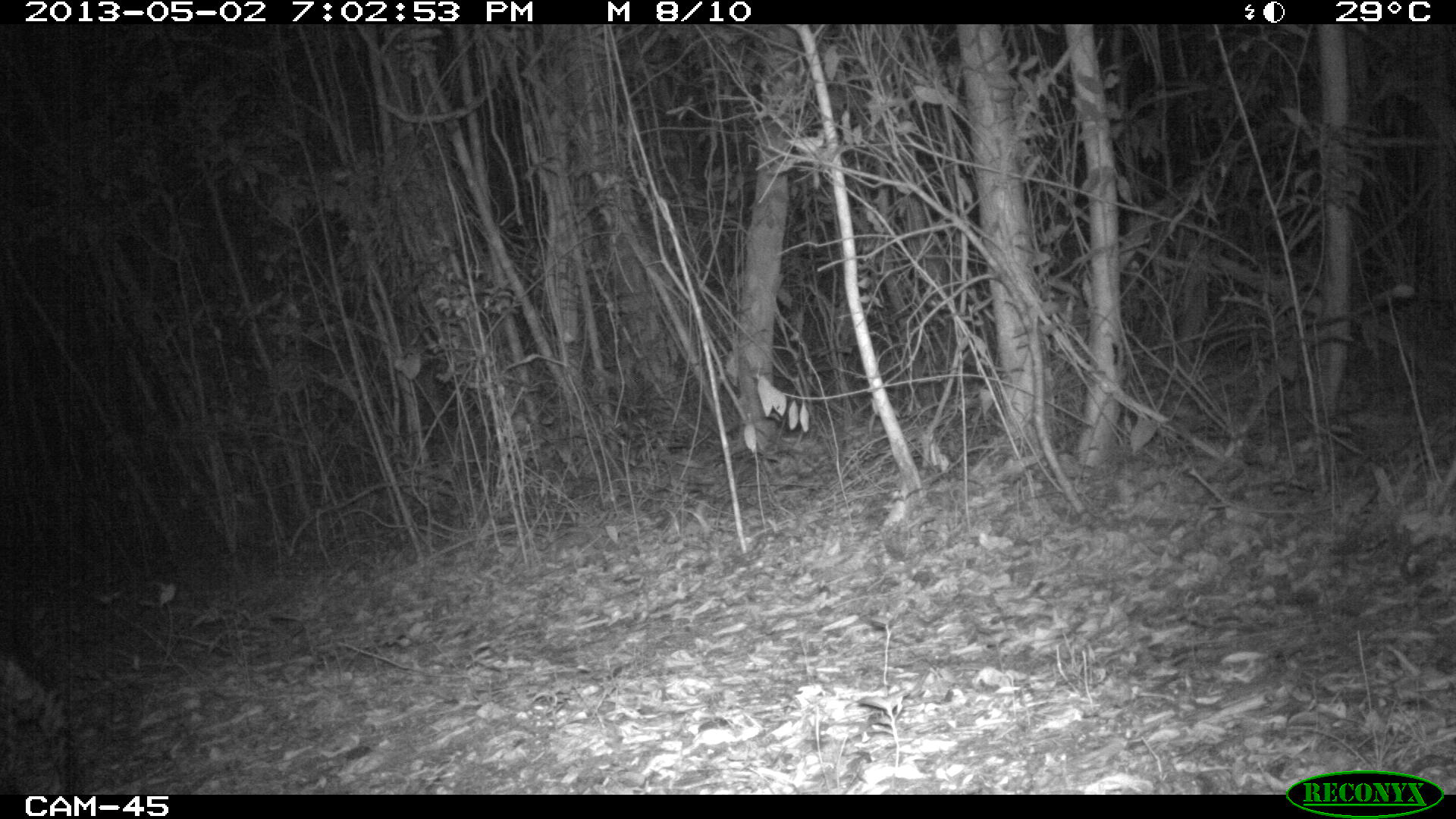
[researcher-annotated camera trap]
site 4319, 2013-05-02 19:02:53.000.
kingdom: Animalia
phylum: Chordata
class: Mammalia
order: Carnivora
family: Felidae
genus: Leopardus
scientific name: Leopardus pardalis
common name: ocelot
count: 1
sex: male